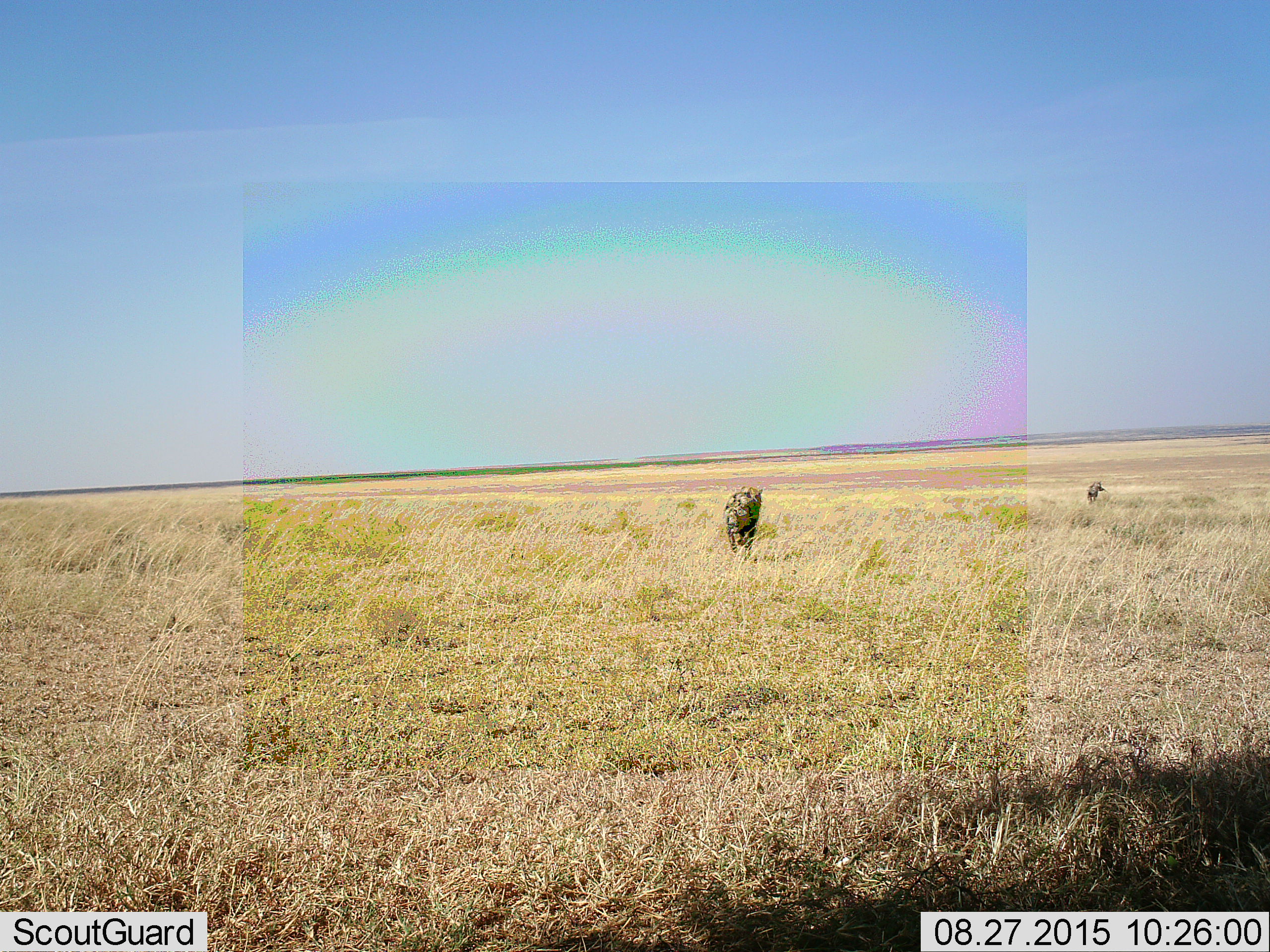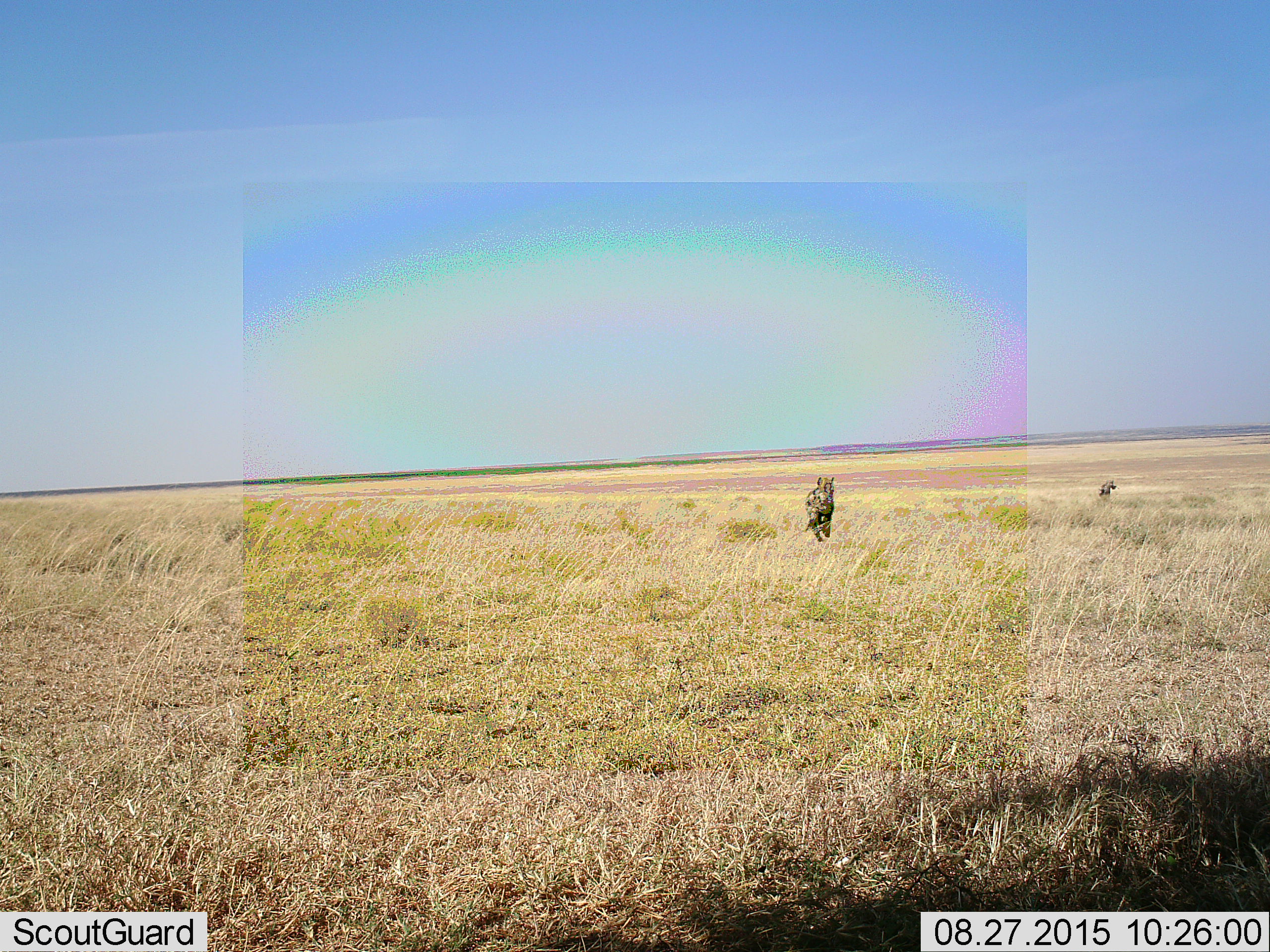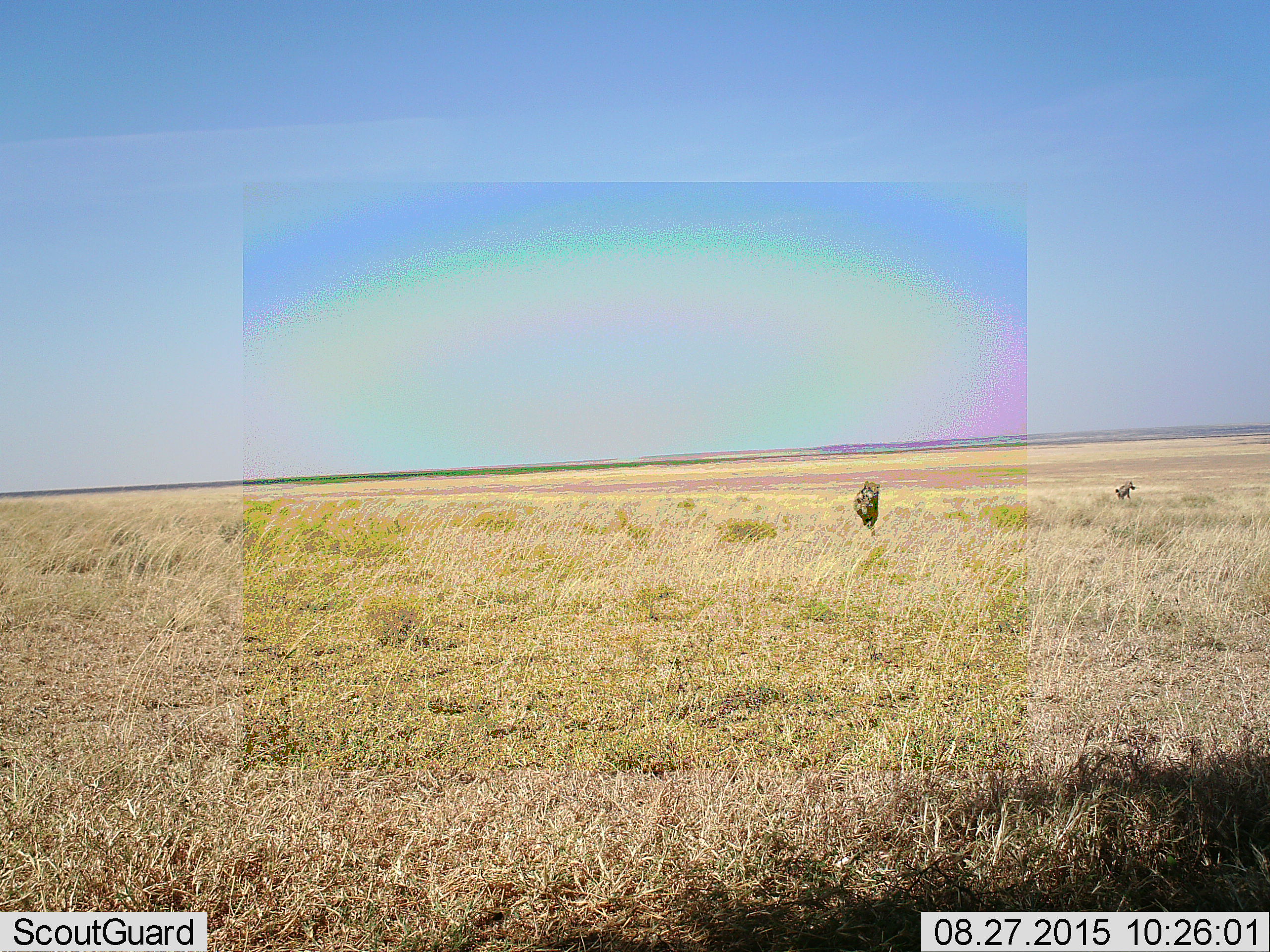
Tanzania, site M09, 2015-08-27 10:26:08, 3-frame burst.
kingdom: Animalia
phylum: Chordata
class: Mammalia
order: Carnivora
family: Hyaenidae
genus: Crocuta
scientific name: Crocuta crocuta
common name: spotted hyena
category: hyenaspotted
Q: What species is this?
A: Hyenaspotted (spotted hyena) (Crocuta crocuta).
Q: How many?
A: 2.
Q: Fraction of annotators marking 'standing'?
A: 0%.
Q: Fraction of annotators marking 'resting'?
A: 0%.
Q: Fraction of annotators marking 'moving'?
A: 100%.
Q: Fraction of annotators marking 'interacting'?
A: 0%.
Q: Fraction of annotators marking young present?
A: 0%.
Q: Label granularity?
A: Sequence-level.